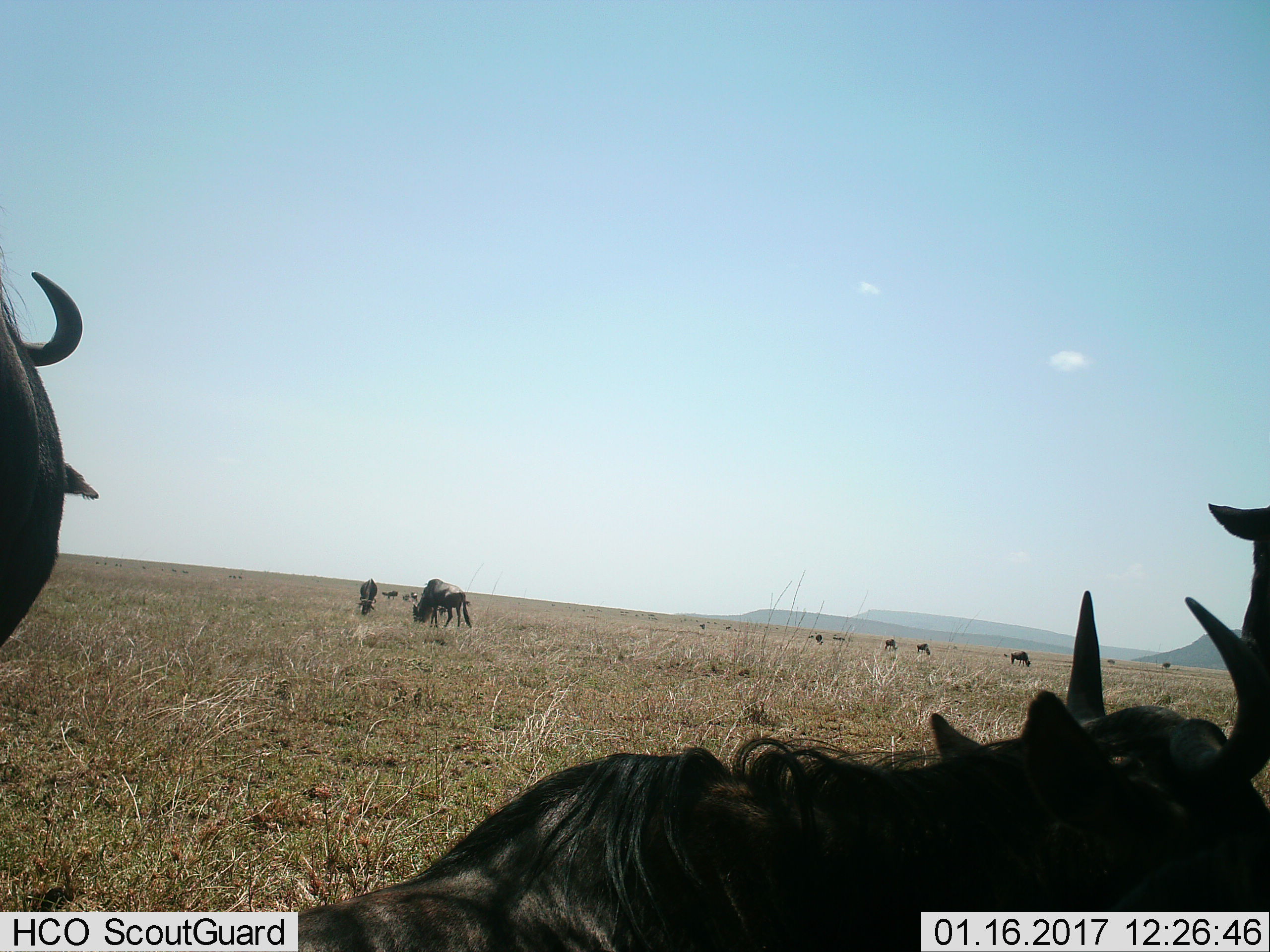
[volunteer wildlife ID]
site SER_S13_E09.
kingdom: Animalia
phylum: Chordata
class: Mammalia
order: Artiodactyla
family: Bovidae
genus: Connochaetes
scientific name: Connochaetes taurinus taurinus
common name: blue wildebeest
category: wildebeestblue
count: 11-50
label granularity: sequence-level